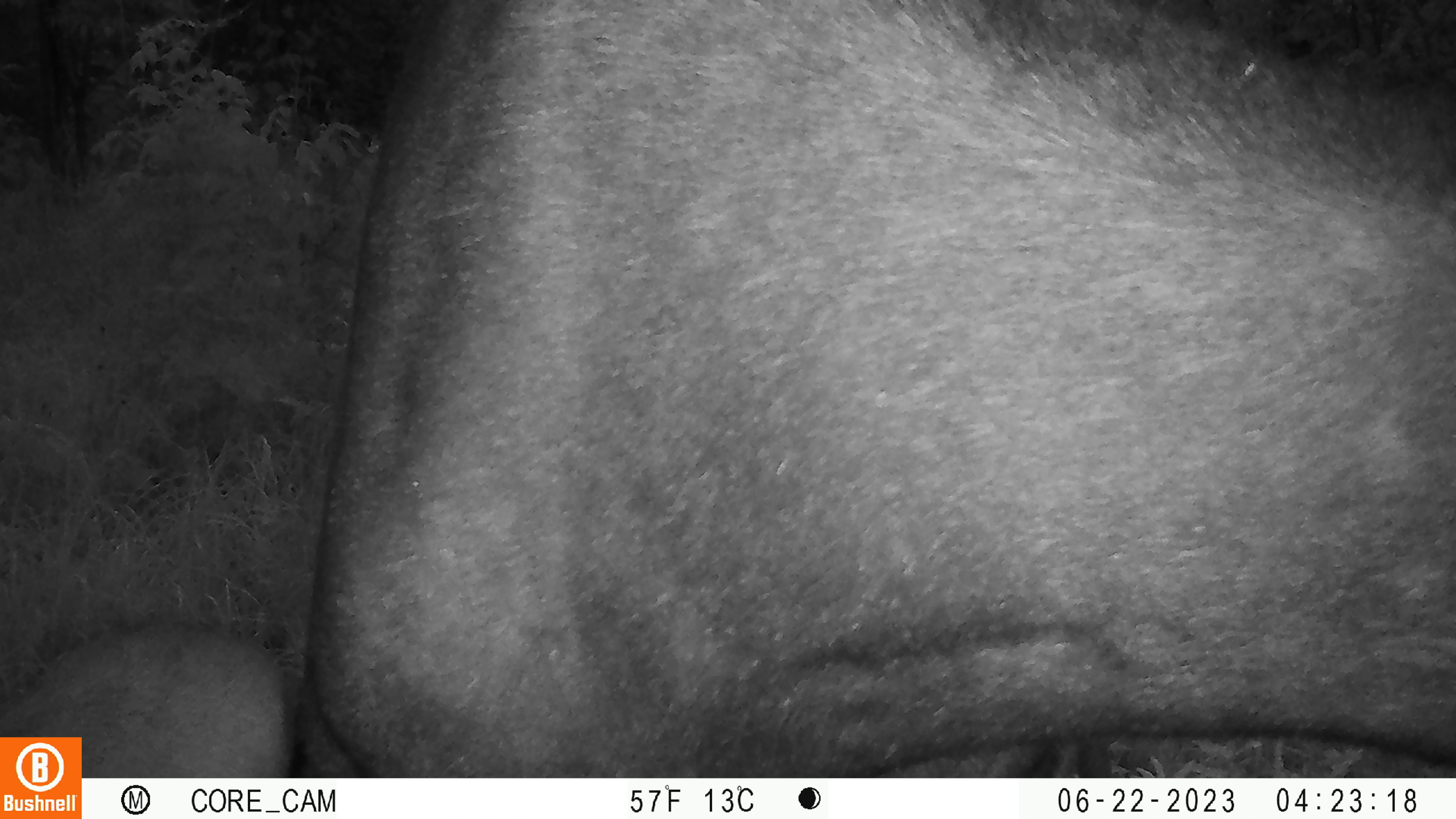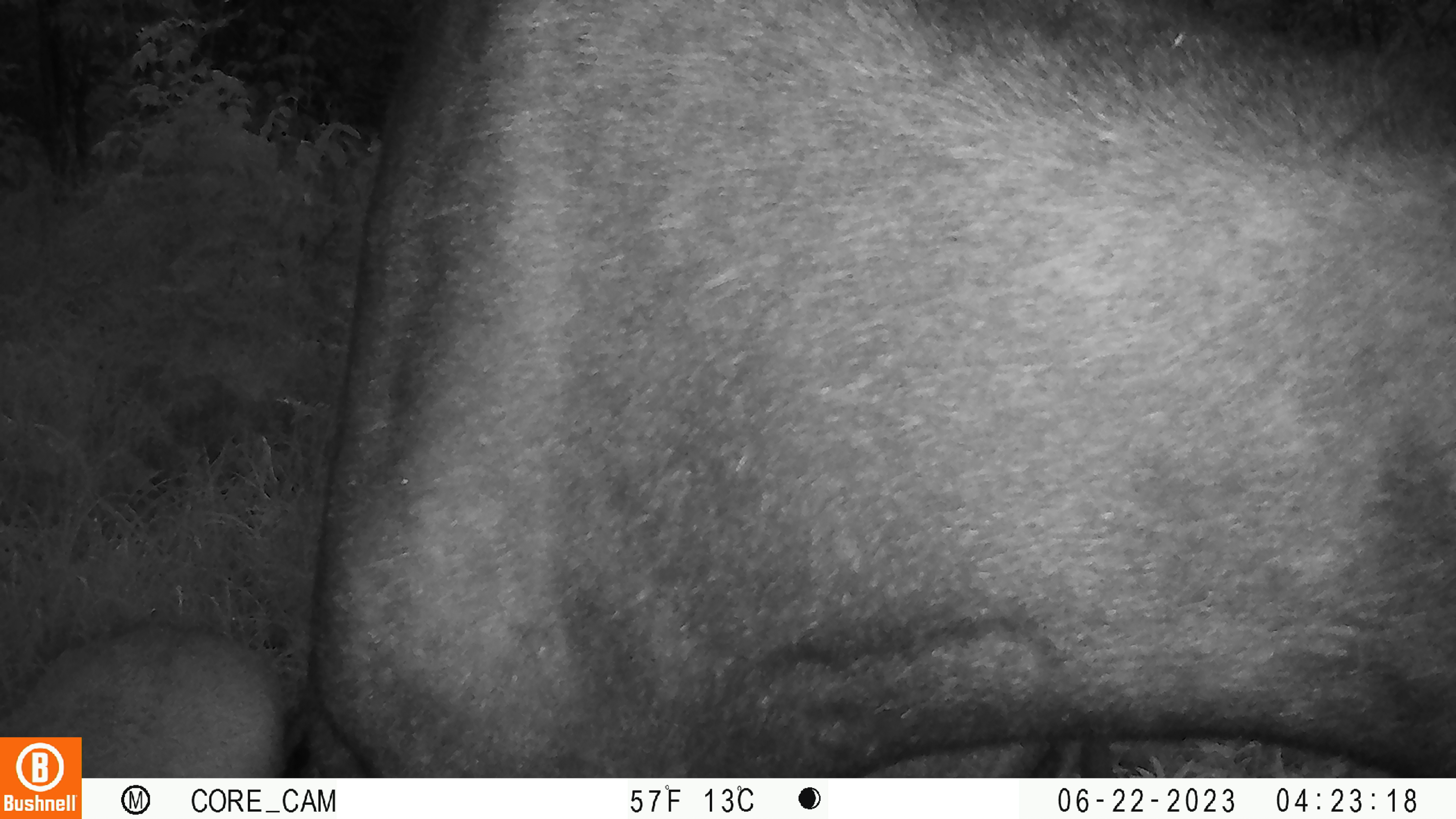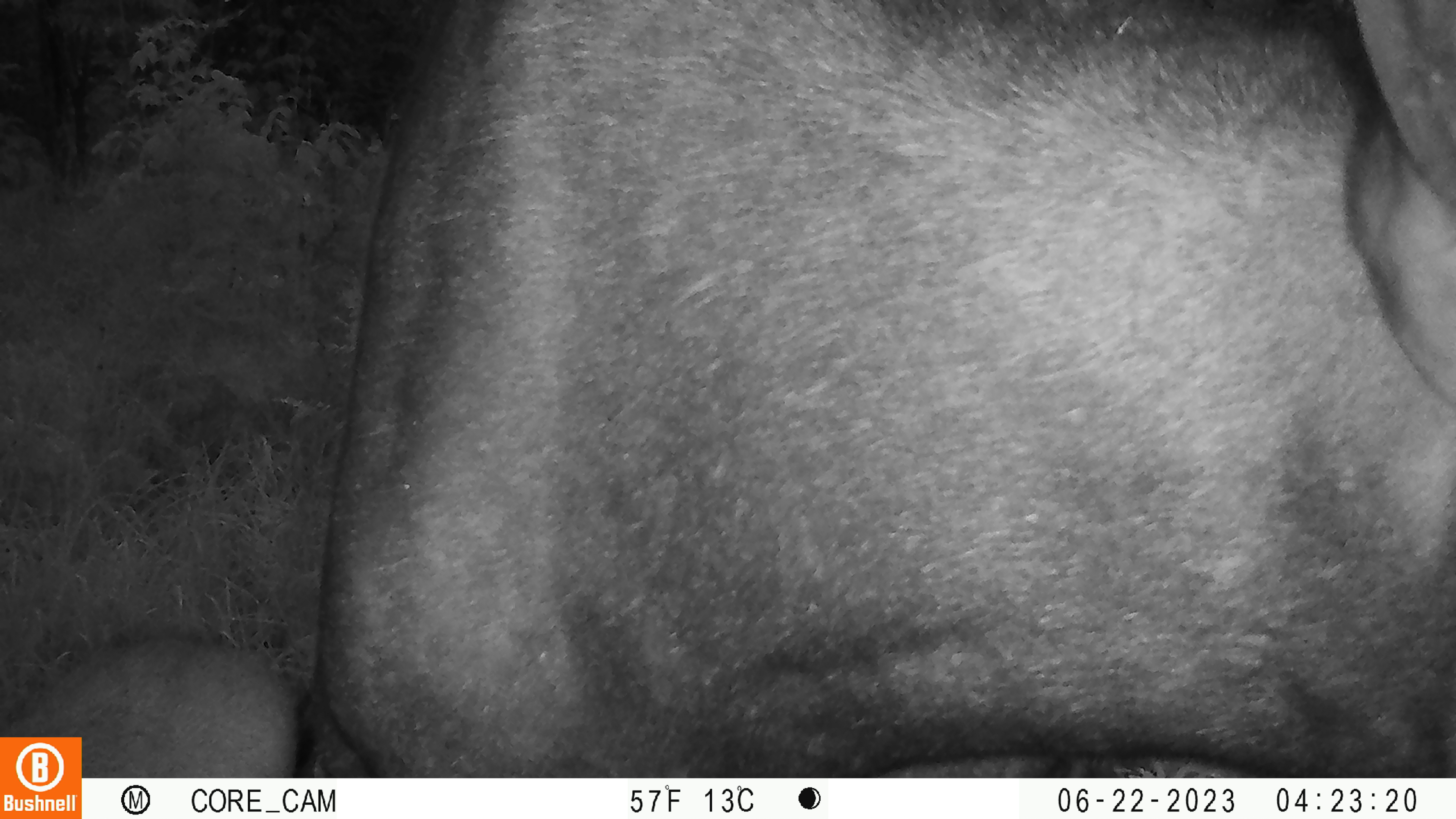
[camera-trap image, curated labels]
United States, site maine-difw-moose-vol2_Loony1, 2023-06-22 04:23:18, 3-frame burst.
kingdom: Animalia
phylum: Chordata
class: Mammalia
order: Artiodactyla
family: Cervidae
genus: Alces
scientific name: Alces alces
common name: moose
Moose (Alces alces).